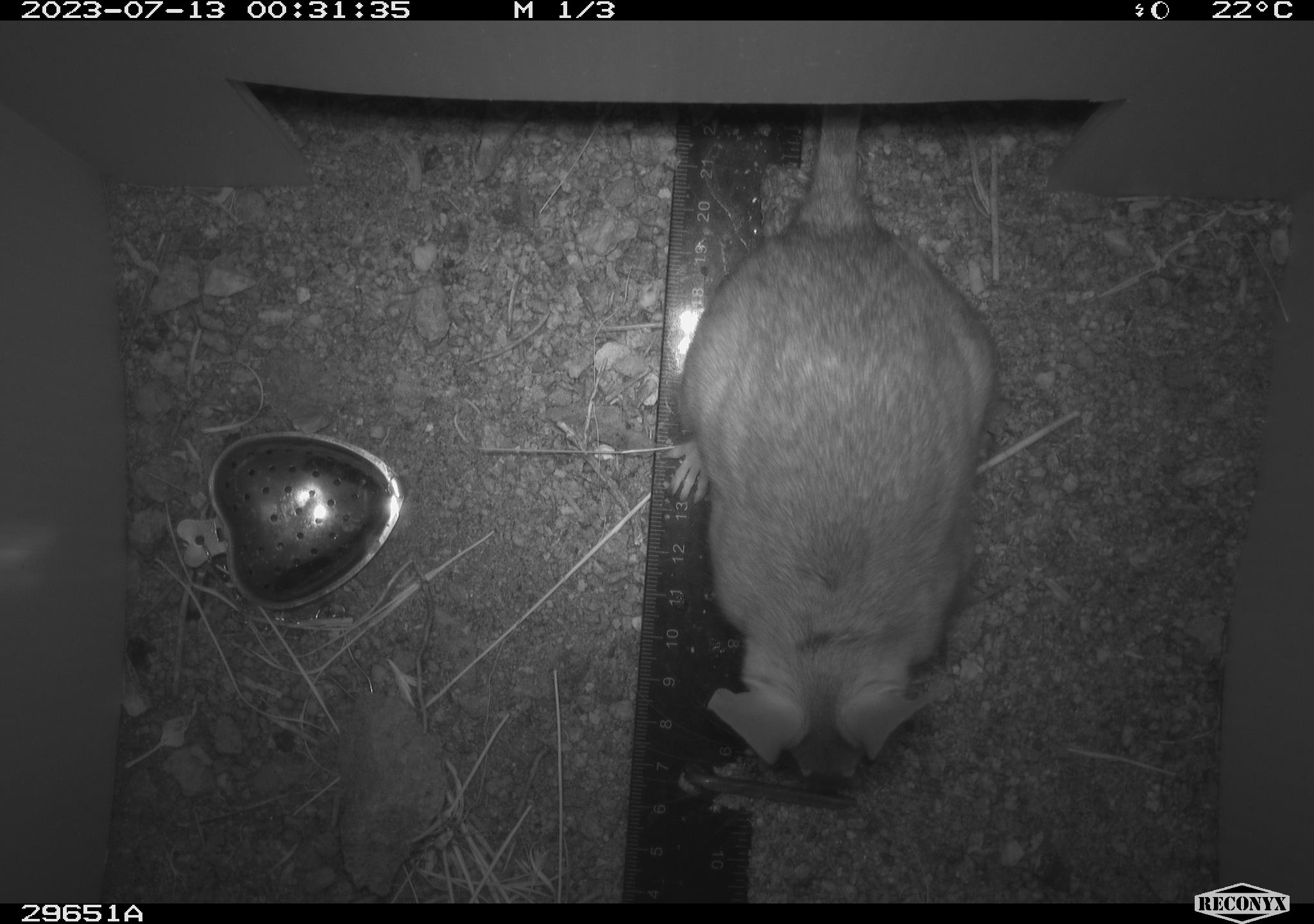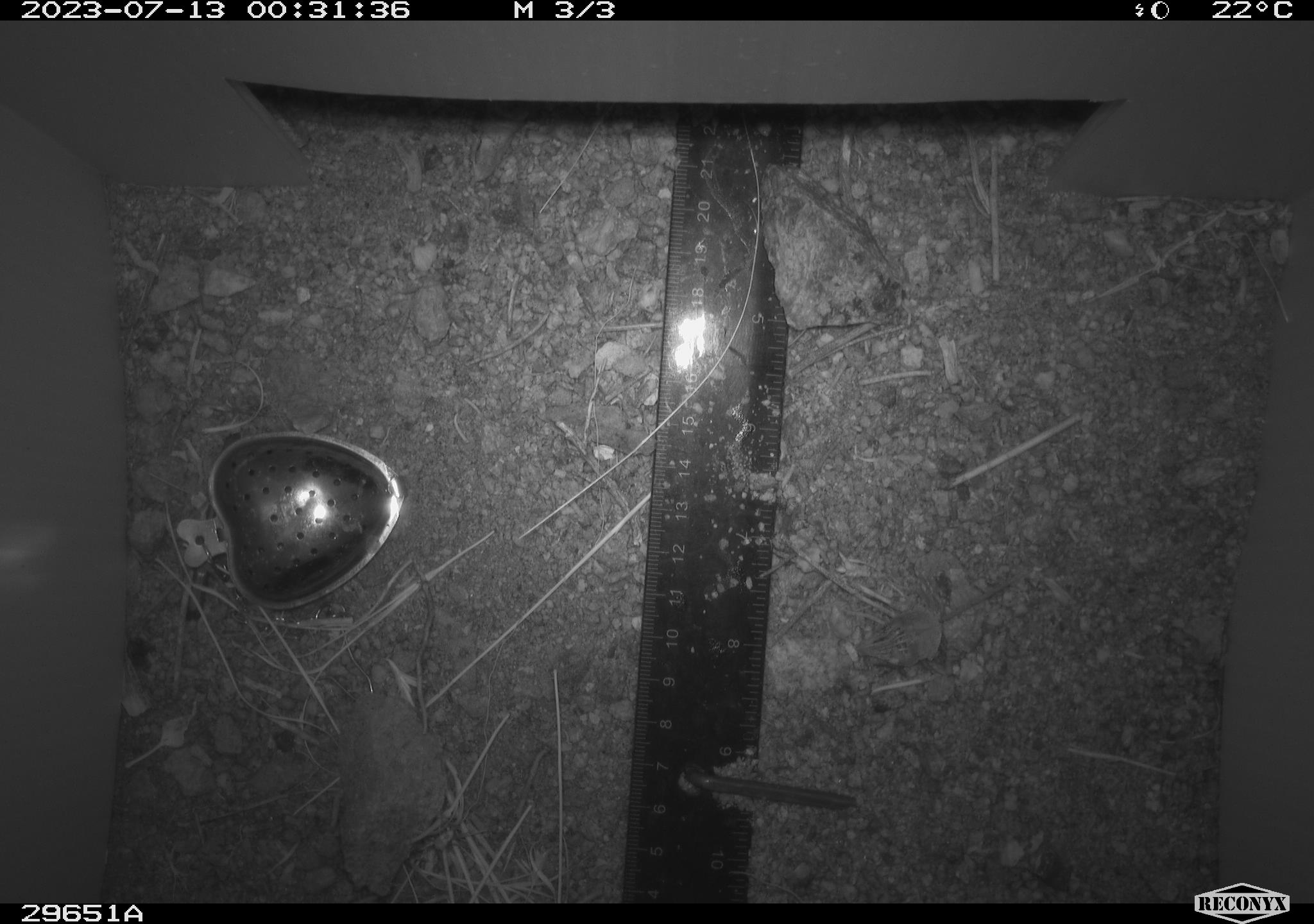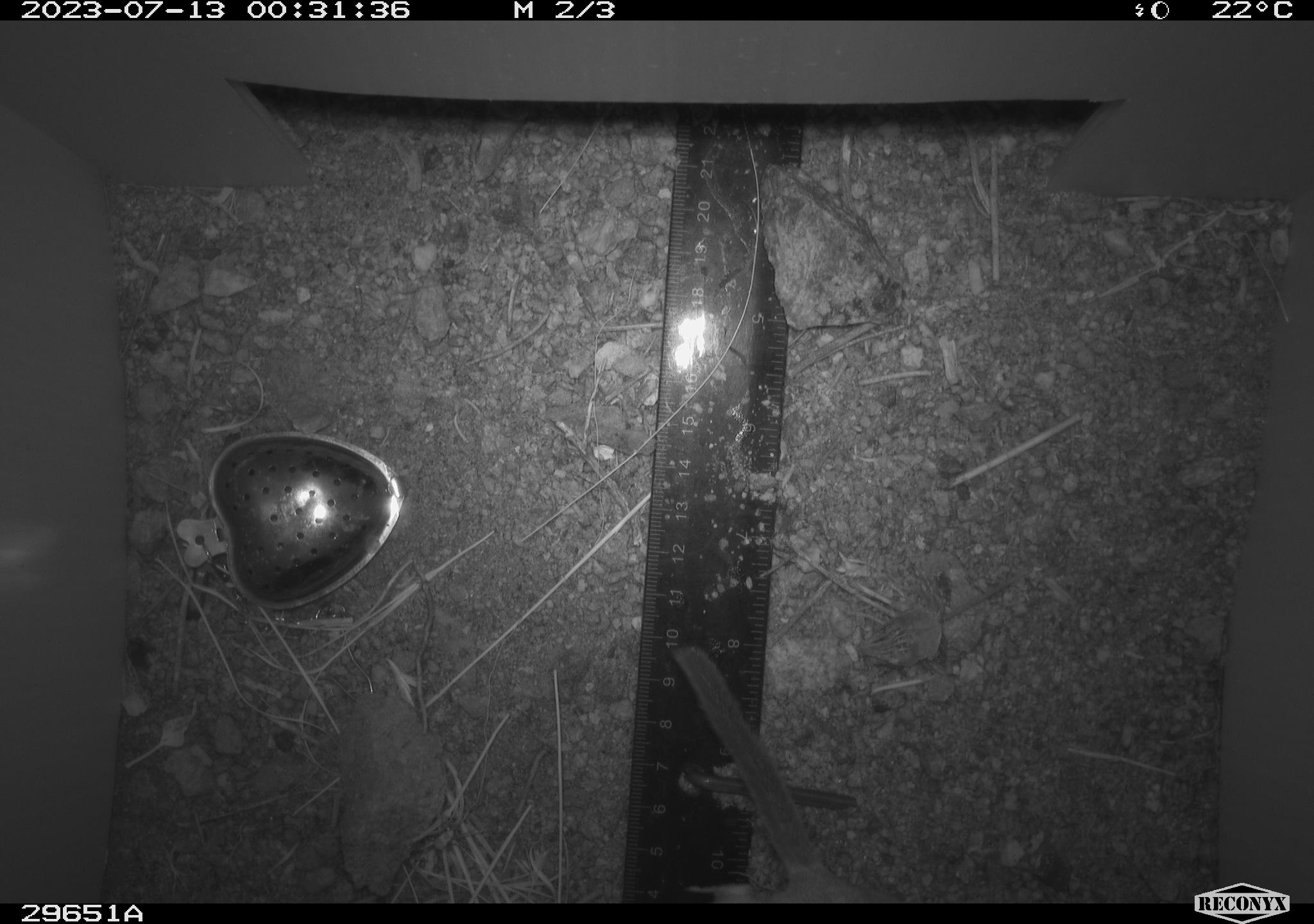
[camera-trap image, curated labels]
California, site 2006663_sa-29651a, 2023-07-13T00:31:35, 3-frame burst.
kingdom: Animalia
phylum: Chordata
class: Mammalia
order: Rodentia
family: Cricetidae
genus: Neotoma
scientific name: Neotoma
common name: pack rat or woodrat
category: neotoma species